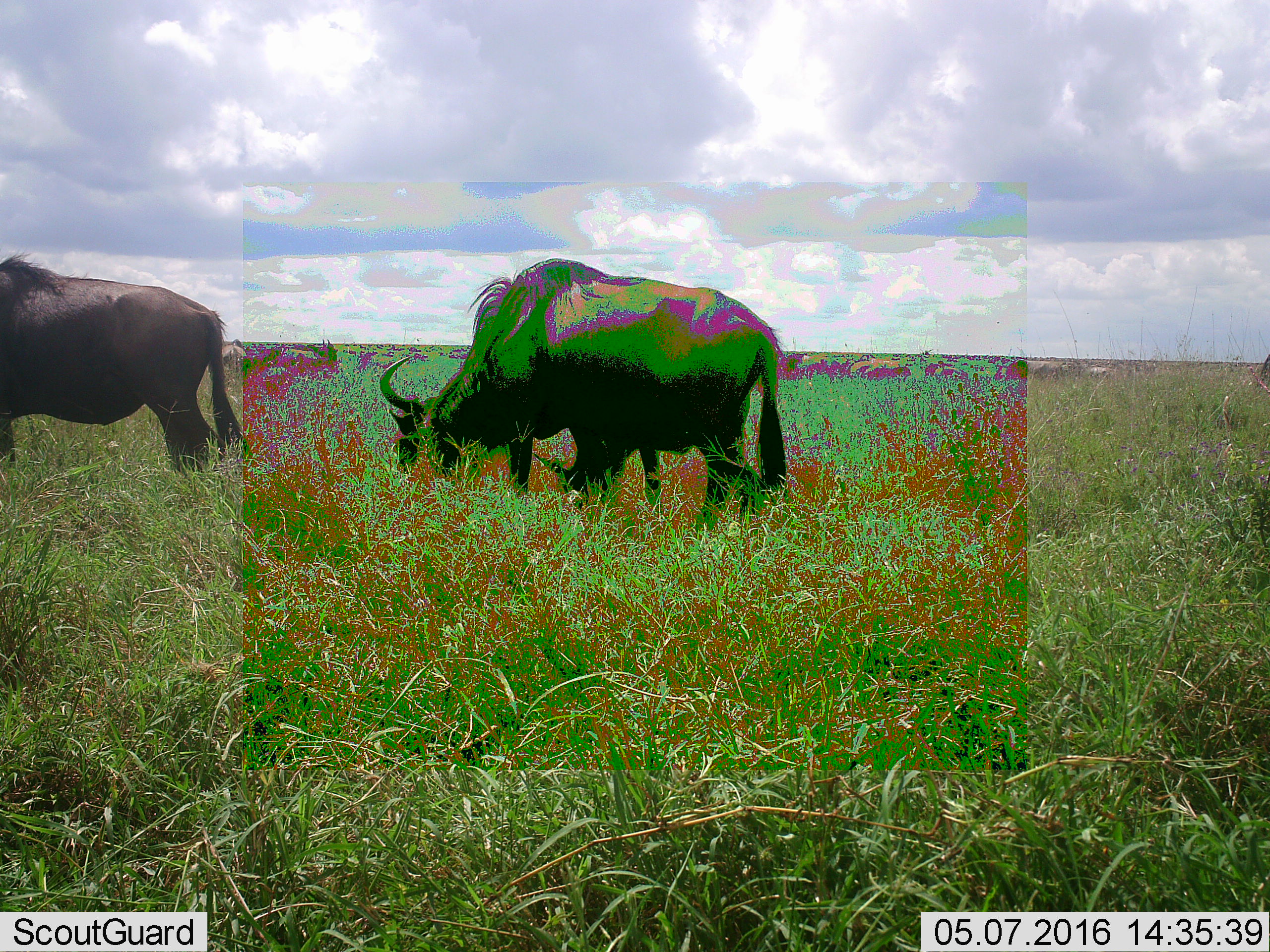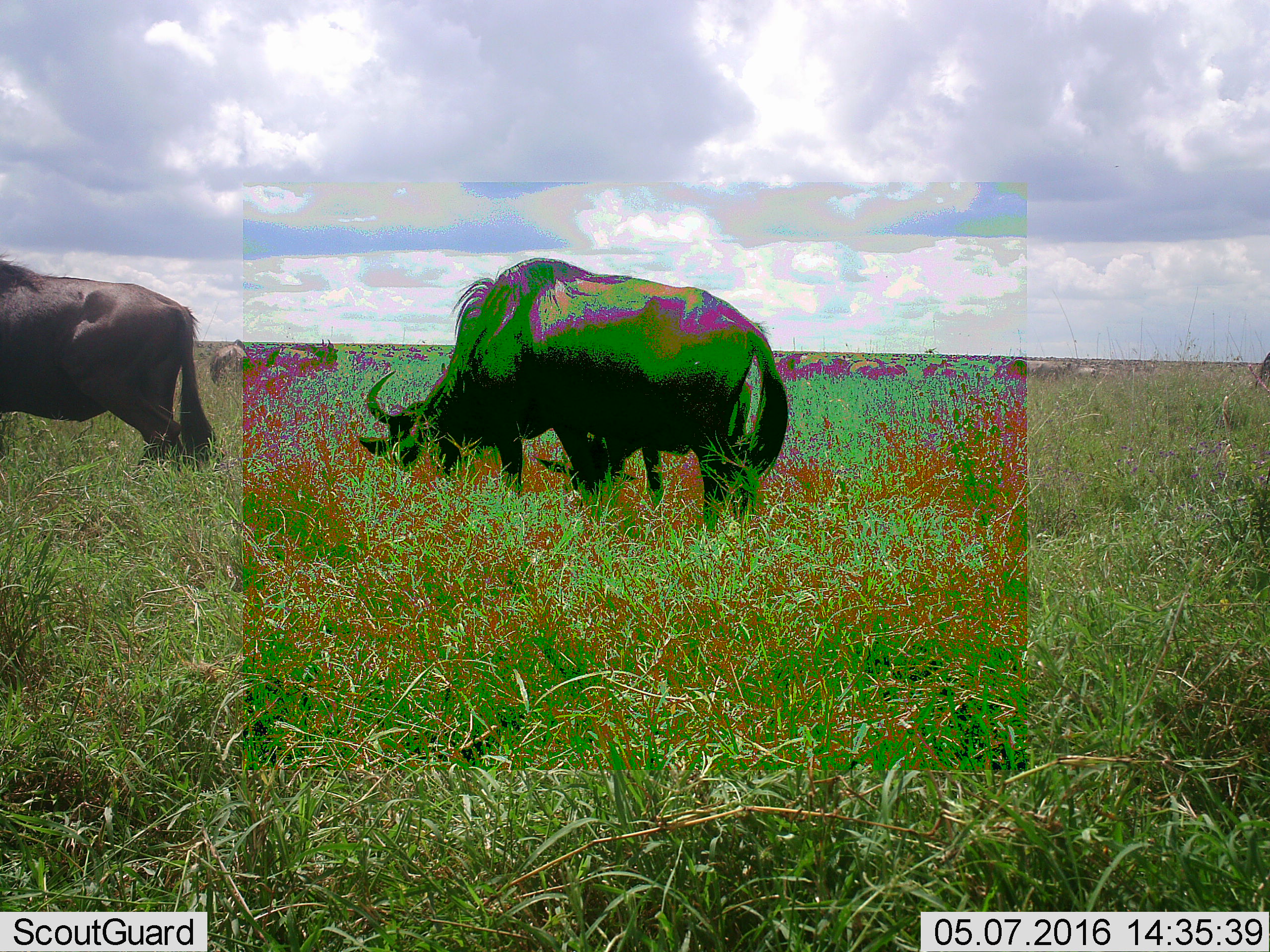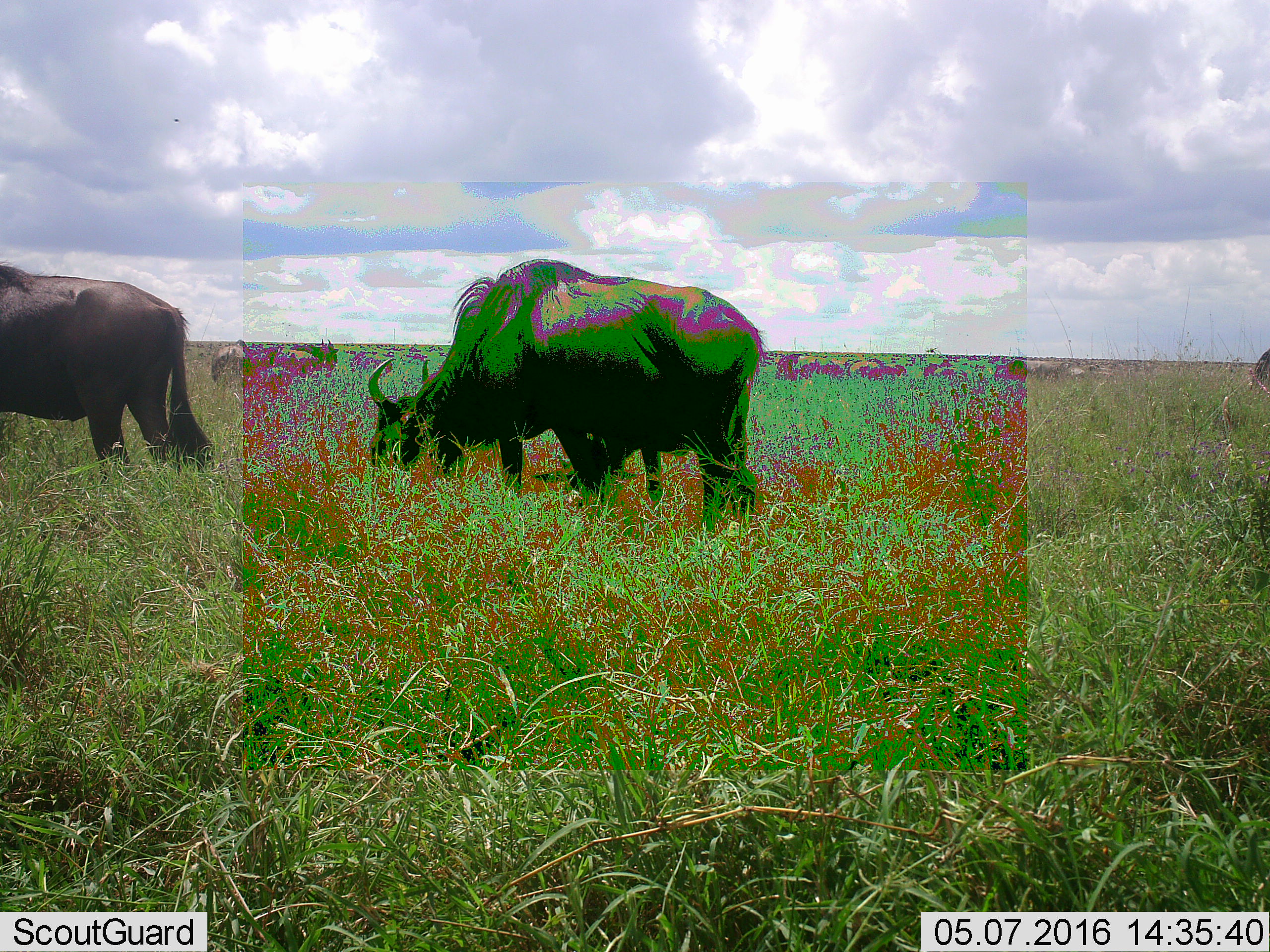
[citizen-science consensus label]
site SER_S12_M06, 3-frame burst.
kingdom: Animalia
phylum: Chordata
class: Mammalia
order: Artiodactyla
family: Bovidae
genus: Connochaetes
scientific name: Connochaetes taurinus taurinus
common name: blue wildebeest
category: wildebeestblue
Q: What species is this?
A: Wildebeestblue (blue wildebeest) (Connochaetes taurinus taurinus).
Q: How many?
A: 3.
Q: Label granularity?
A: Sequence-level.